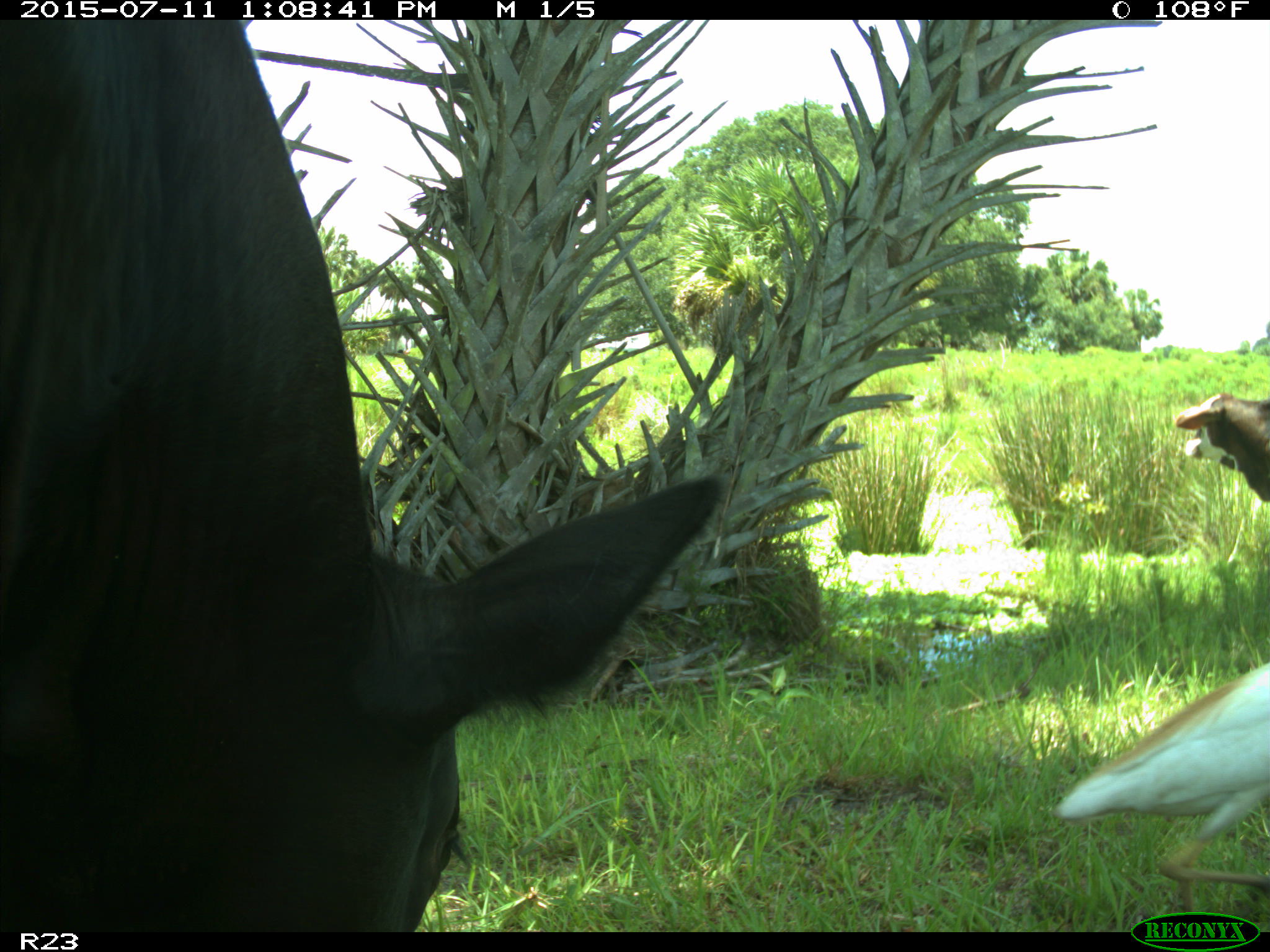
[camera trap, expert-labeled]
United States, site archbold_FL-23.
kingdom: Animalia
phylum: Chordata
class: Mammalia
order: Artiodactyla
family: Bovidae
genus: Bos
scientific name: Bos taurus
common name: domestic cow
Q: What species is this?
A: Bos taurus (domestic cow).